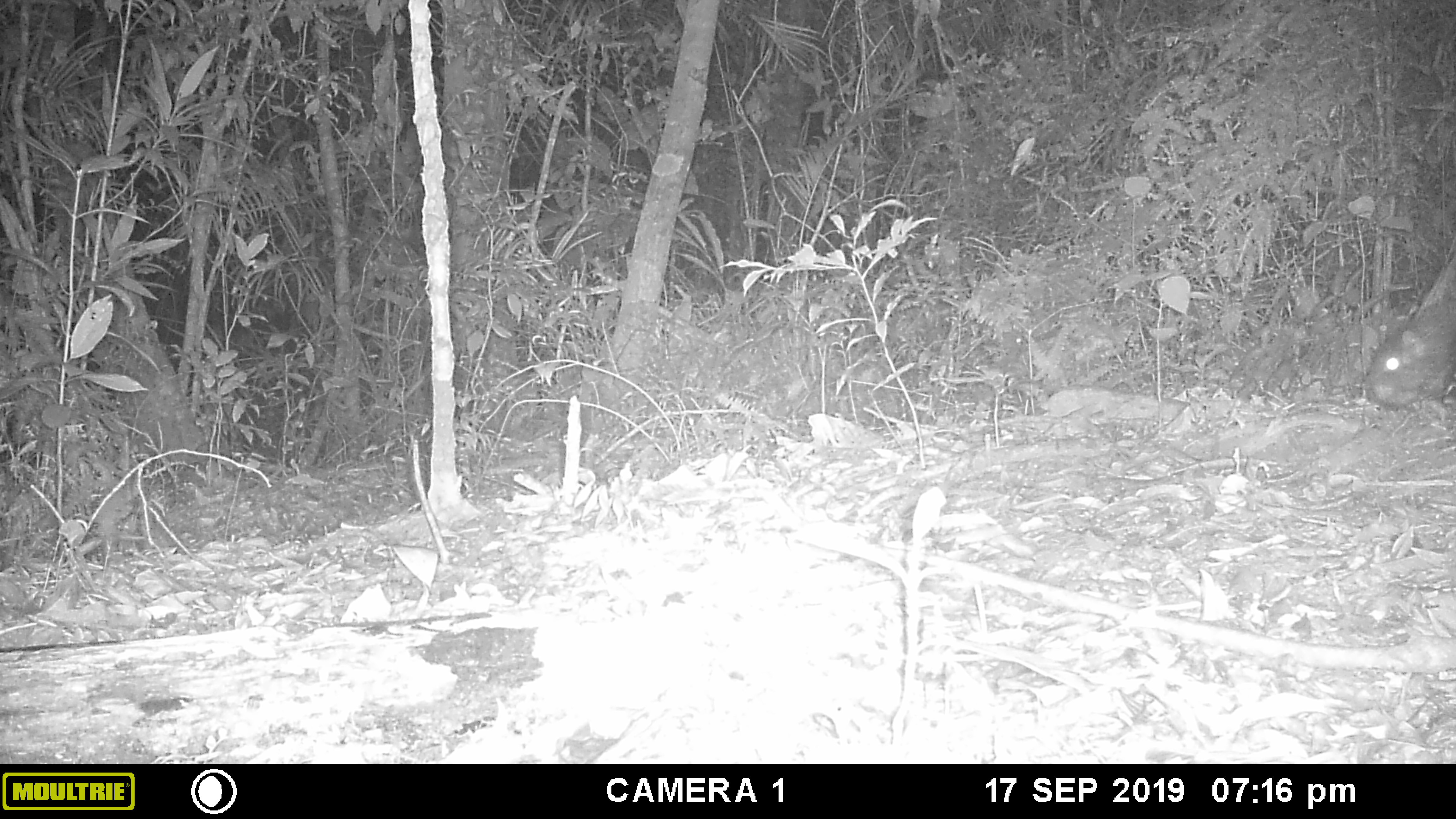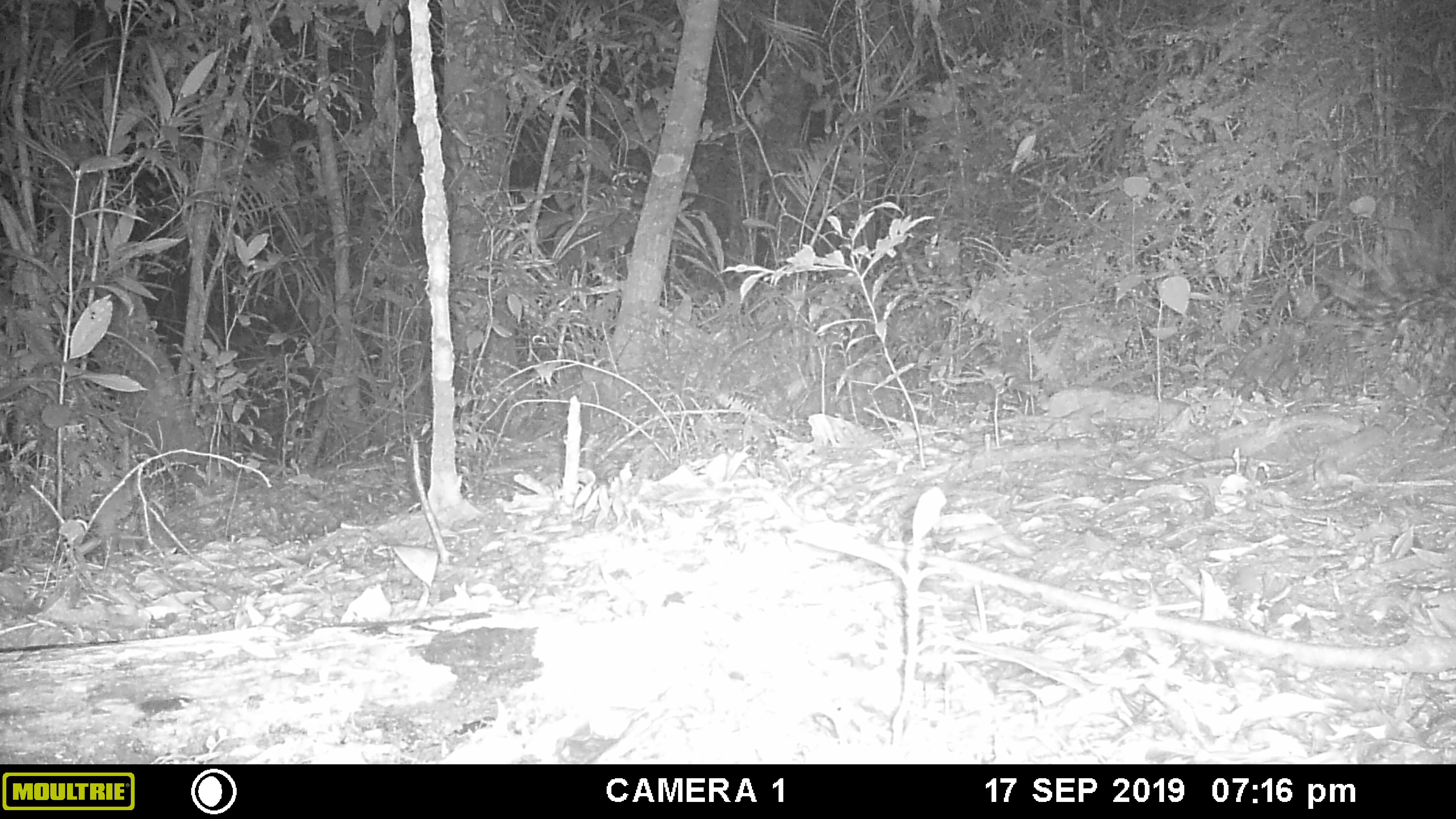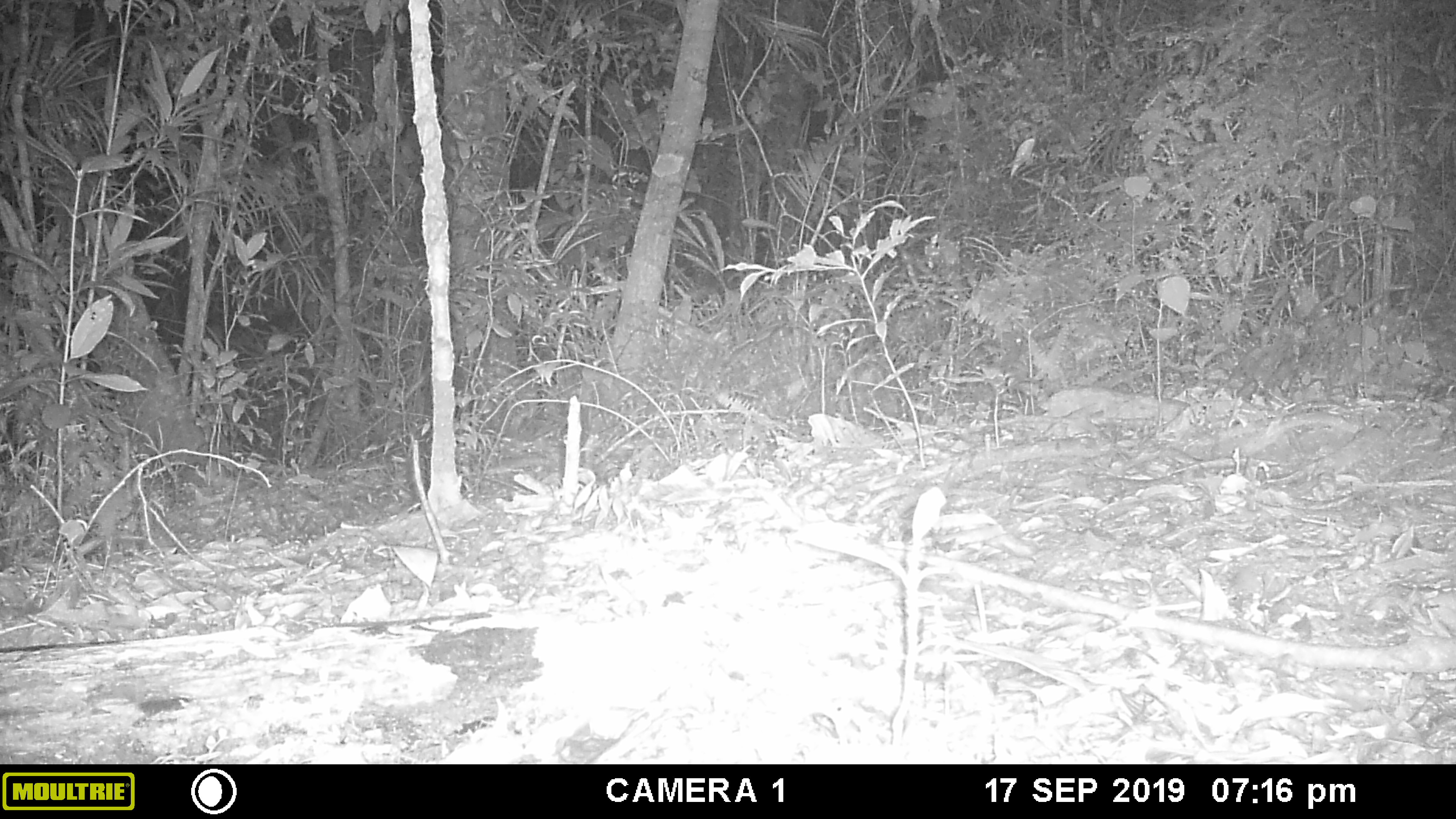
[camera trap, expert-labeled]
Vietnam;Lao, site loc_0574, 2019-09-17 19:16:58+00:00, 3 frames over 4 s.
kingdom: Animalia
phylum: Chordata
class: Mammalia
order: Rodentia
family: Hystricidae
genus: Hystrix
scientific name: Hystrix brachyura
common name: malayan porcupine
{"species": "malayan porcupine (Hystrix brachyura)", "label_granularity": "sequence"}